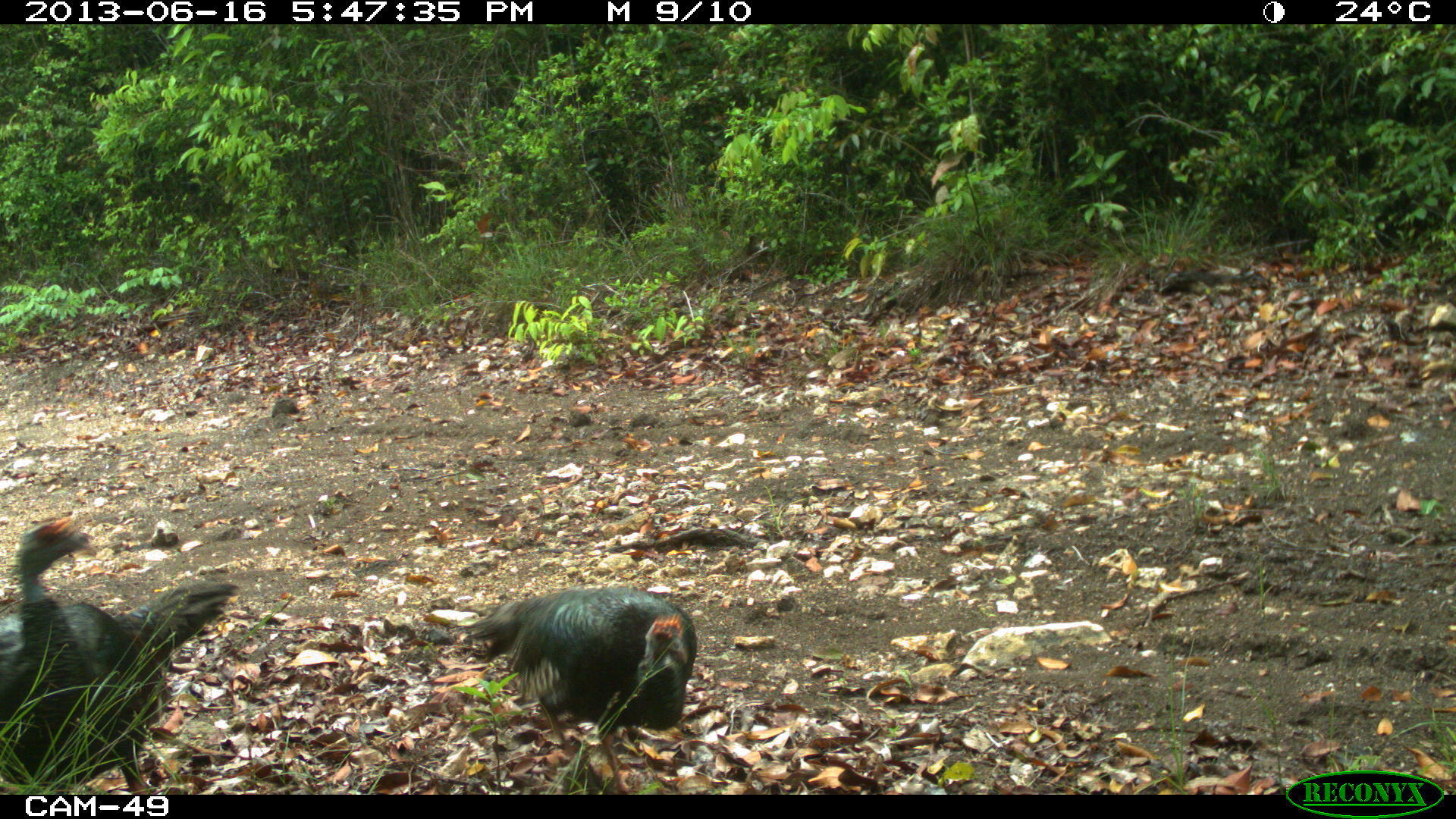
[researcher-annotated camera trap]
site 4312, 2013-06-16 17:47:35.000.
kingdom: Animalia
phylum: Chordata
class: Aves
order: Galliformes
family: Phasianidae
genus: Meleagris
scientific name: Meleagris ocellata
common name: ocellated turkey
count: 2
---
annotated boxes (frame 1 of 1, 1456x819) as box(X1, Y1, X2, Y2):
meleagris ocellata: box(0, 511, 242, 793); box(451, 585, 698, 793)